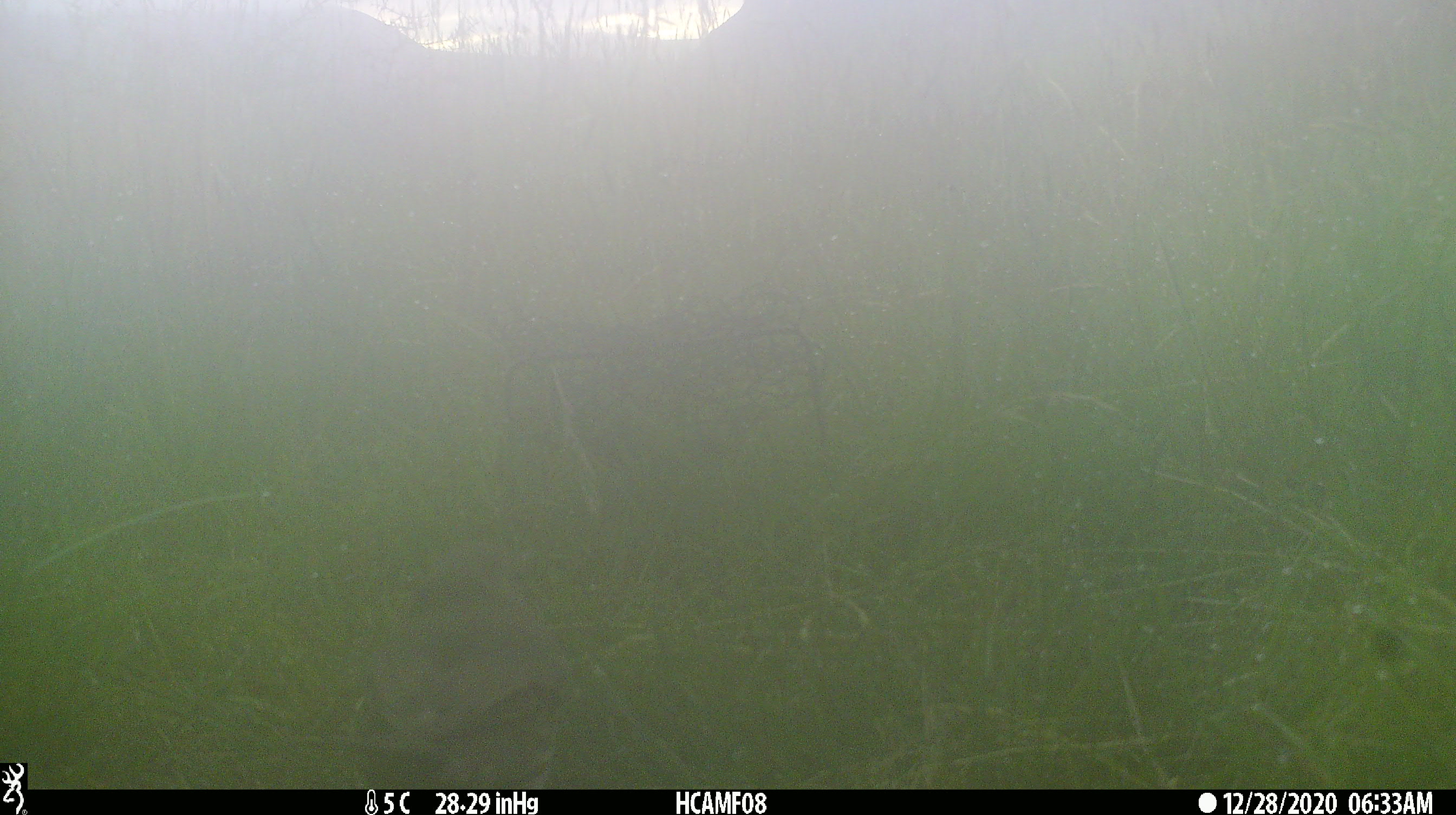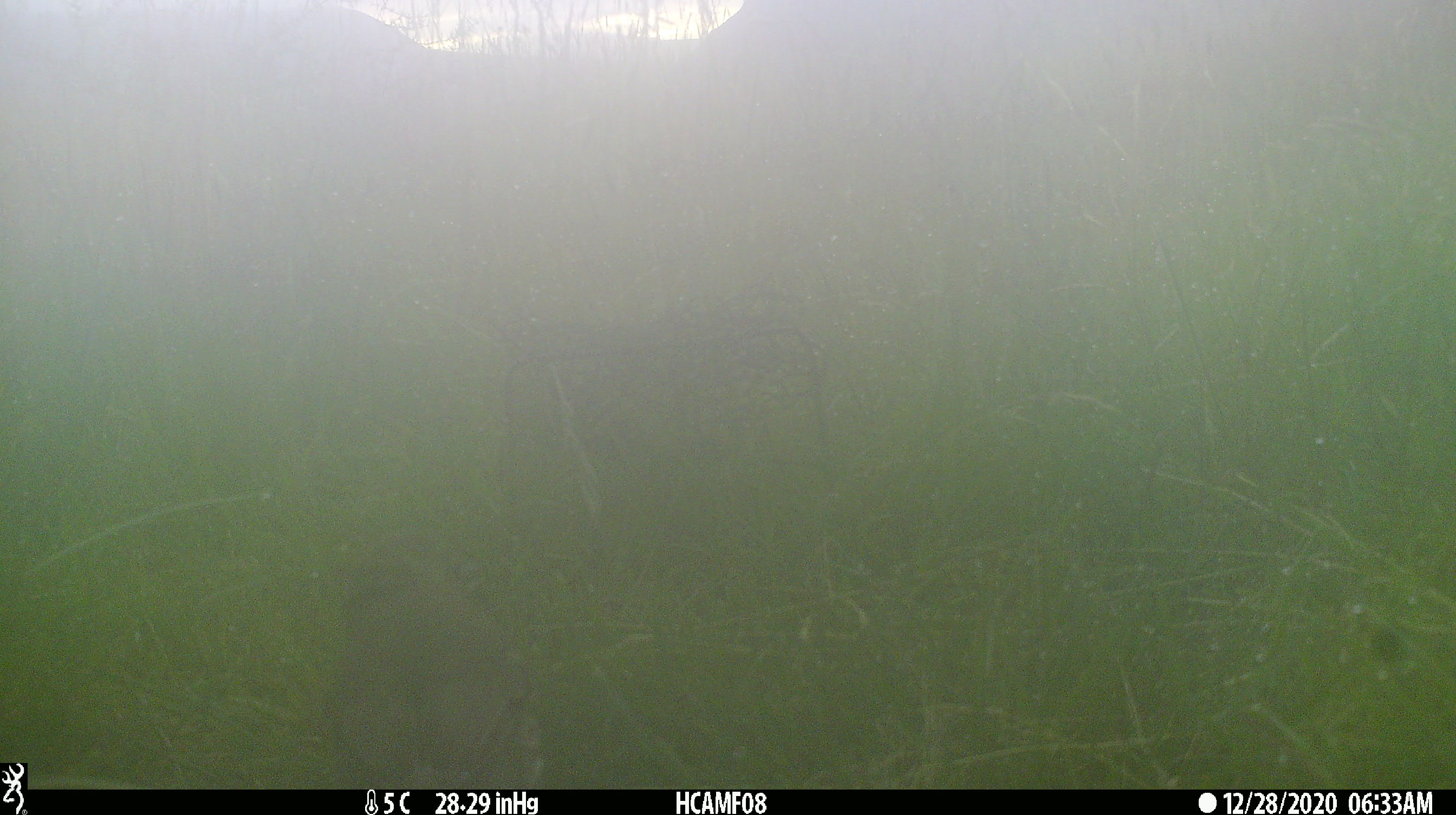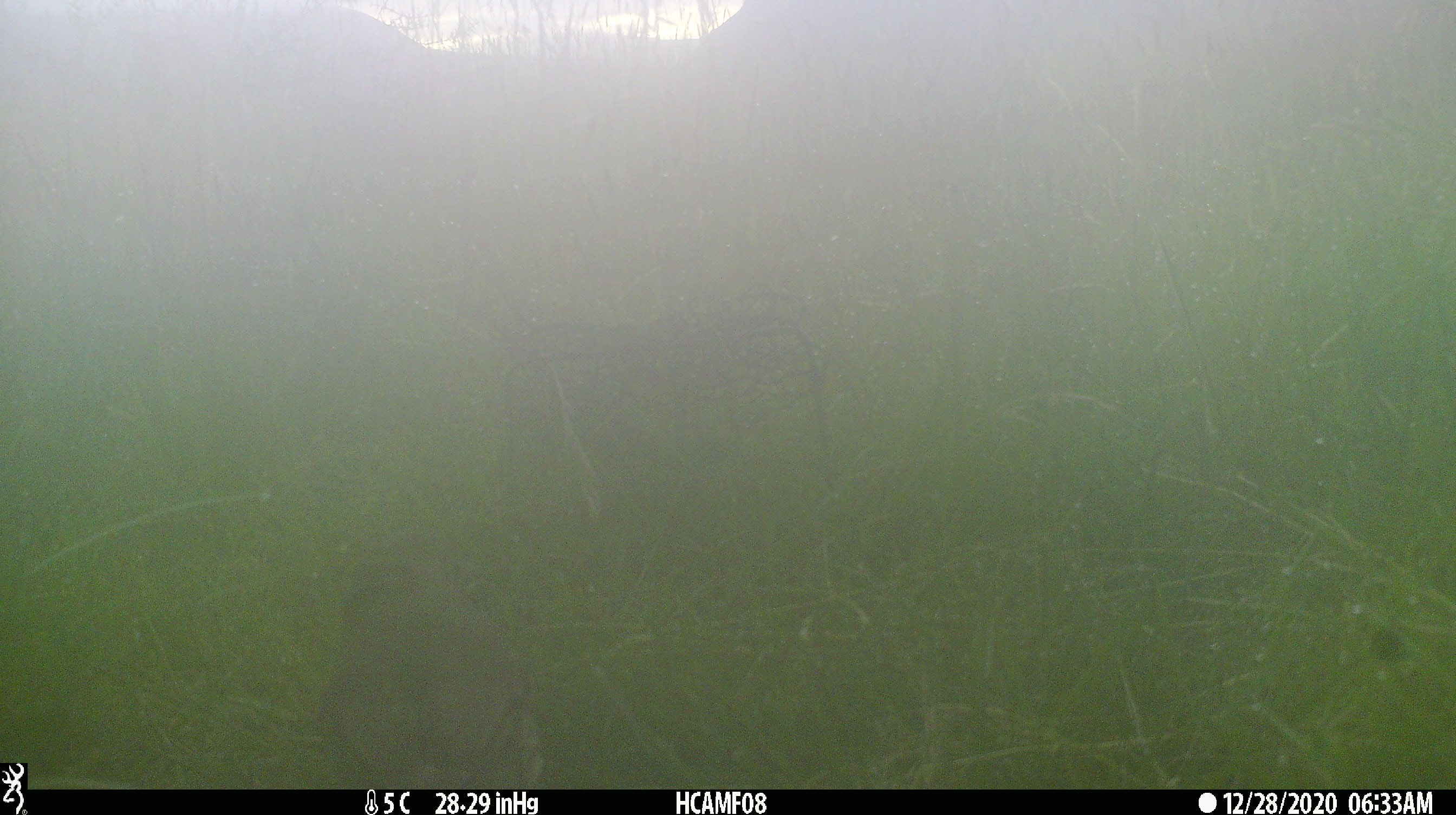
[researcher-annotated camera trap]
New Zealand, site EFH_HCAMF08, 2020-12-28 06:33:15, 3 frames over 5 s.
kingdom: Animalia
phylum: Chordata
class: Aves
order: Passeriformes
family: Turdidae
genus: Turdus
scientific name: Turdus philomelos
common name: song thrush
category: thrush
Thrush (song thrush) (Turdus philomelos).